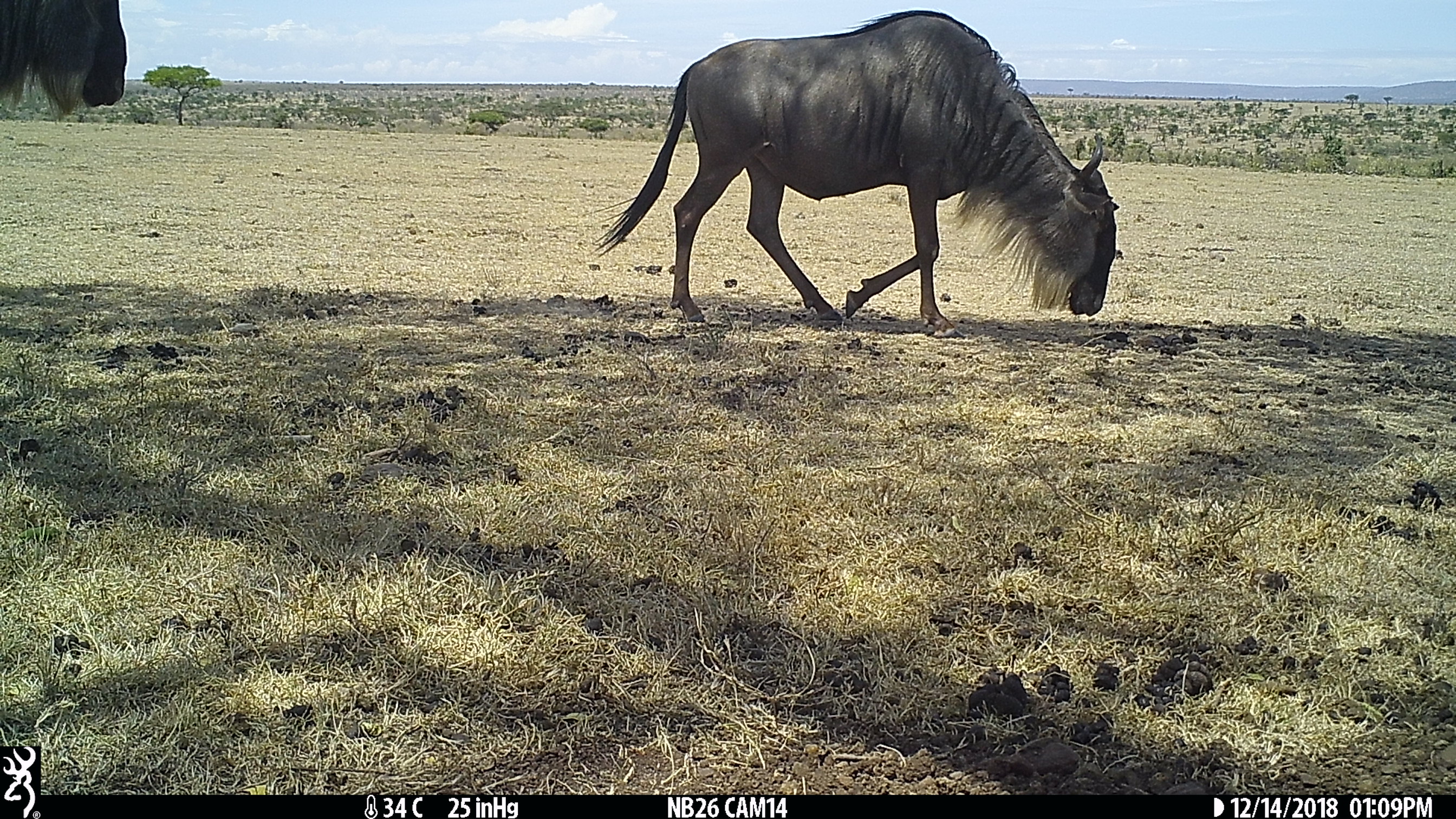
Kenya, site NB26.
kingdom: Animalia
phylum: Chordata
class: Mammalia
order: Artiodactyla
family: Bovidae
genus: Connochaetes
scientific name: Connochaetes taurinus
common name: blue wildebeest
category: wildebeest